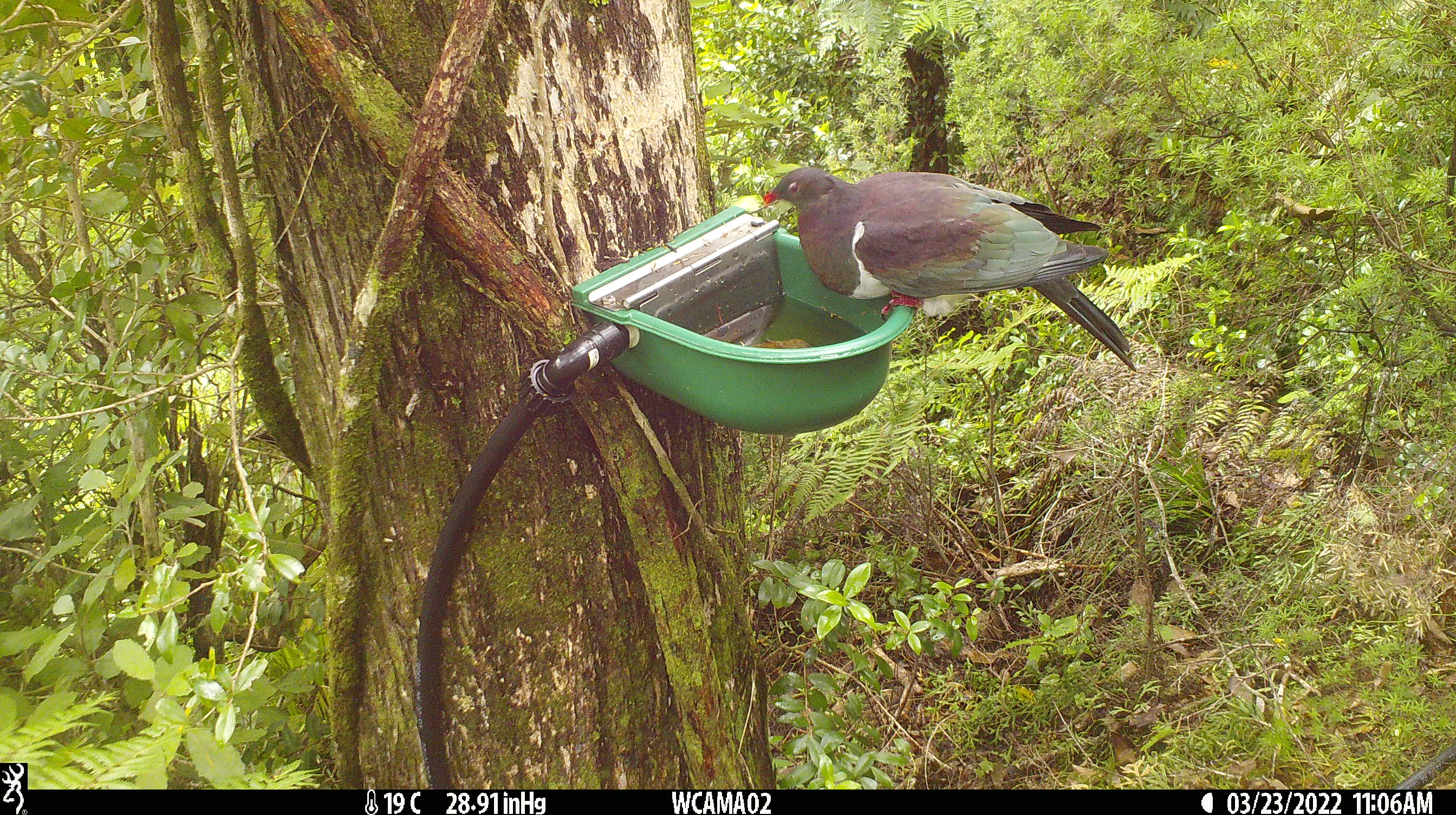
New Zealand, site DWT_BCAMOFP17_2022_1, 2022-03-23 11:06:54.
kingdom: Animalia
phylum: Chordata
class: Aves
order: Columbiformes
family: Columbidae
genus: Hemiphaga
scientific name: Hemiphaga novaeseelandiae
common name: new zealand pigeon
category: kereru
Kereru (new zealand pigeon) (Hemiphaga novaeseelandiae).